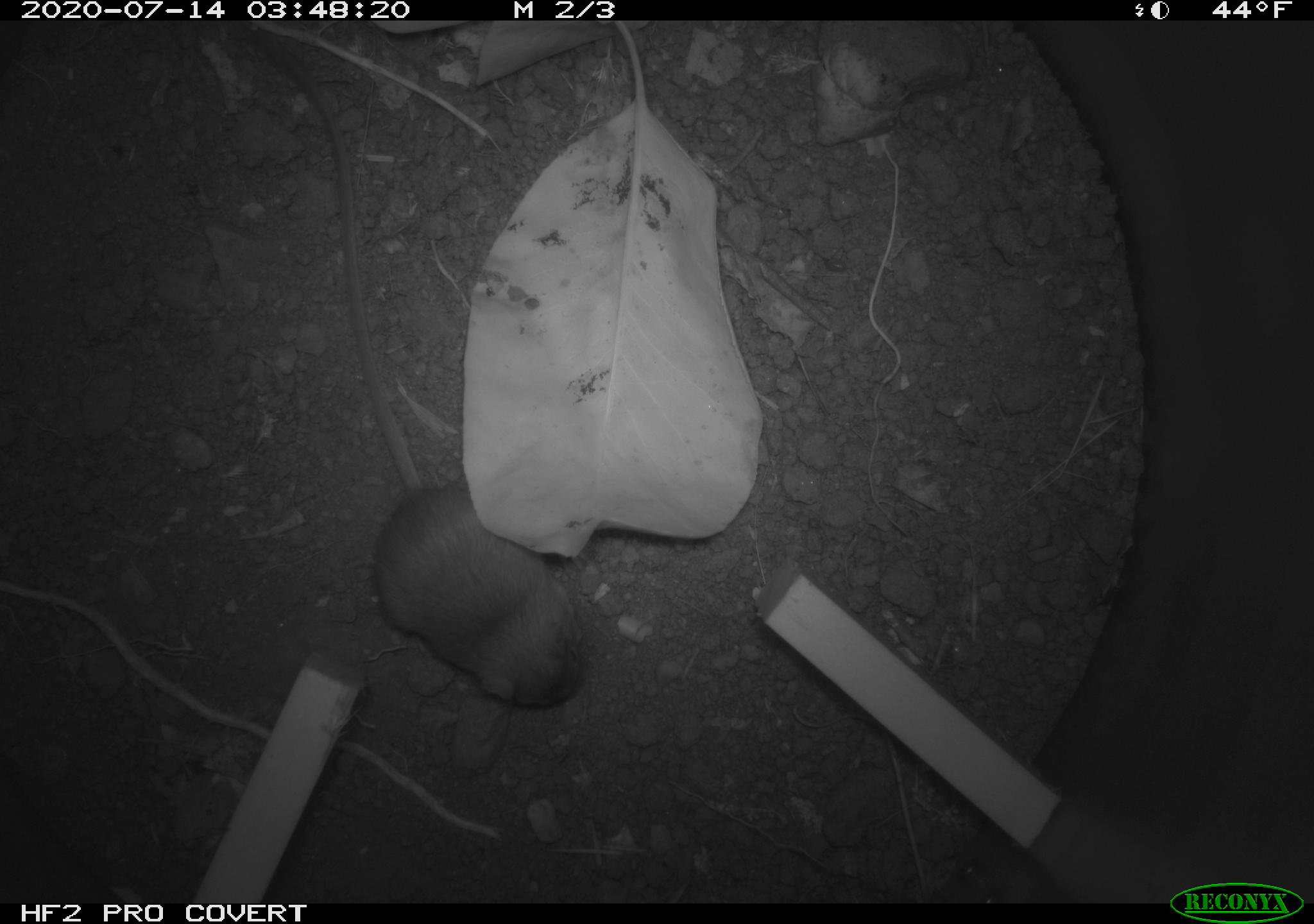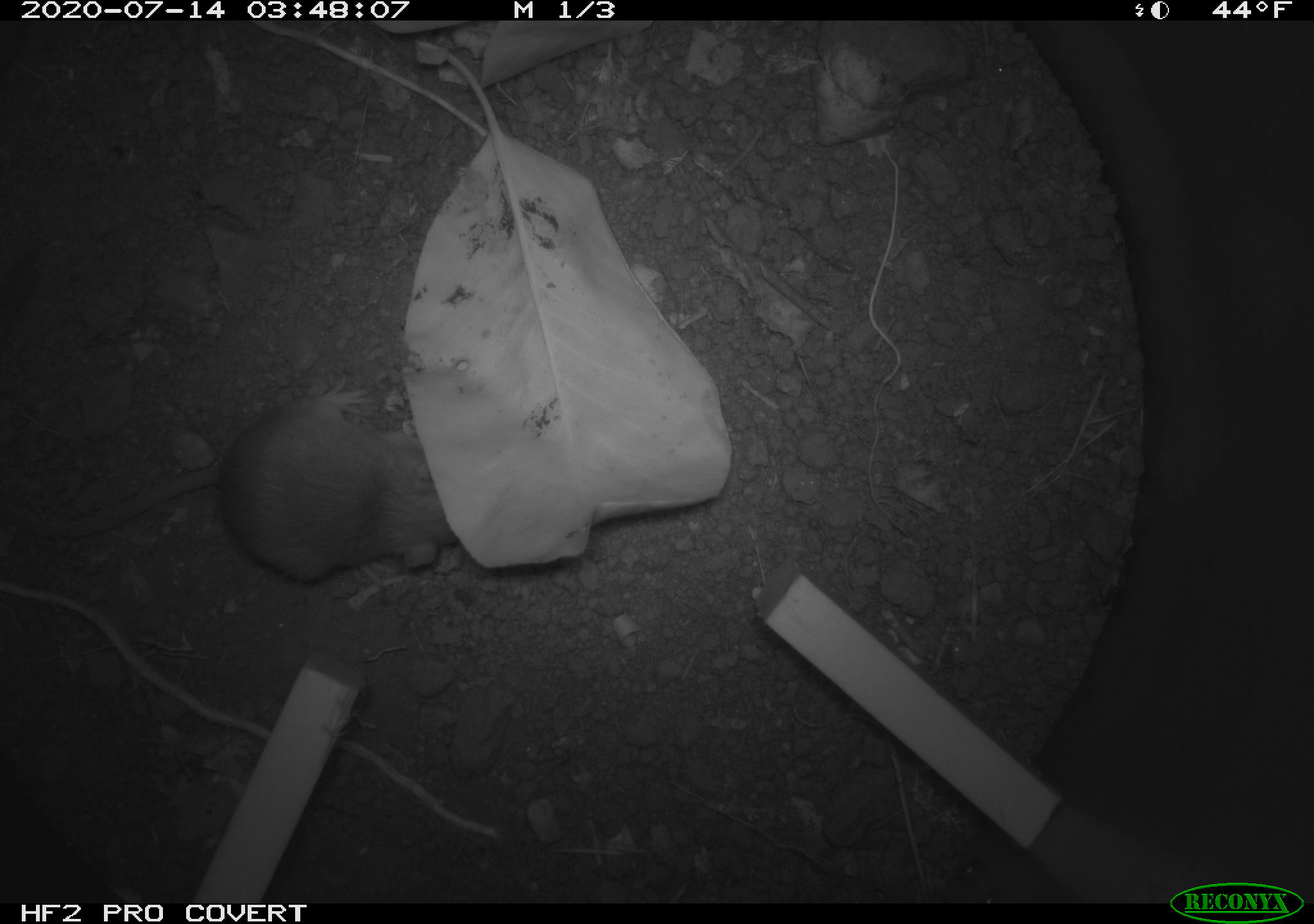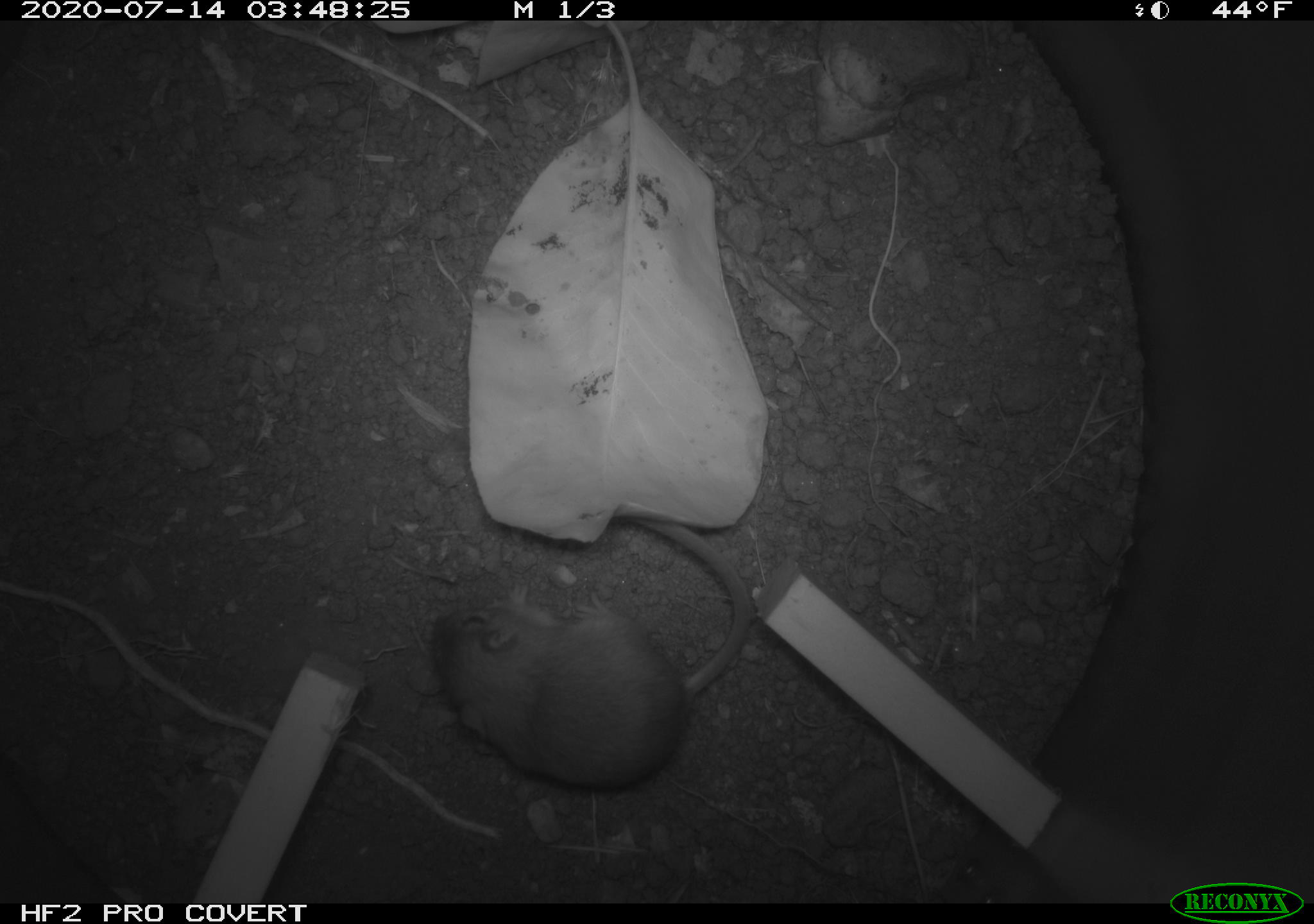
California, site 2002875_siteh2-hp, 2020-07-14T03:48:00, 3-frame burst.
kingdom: Animalia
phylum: Chordata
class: Mammalia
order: Rodentia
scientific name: Rodentia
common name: rodent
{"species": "rodent (Rodentia)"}